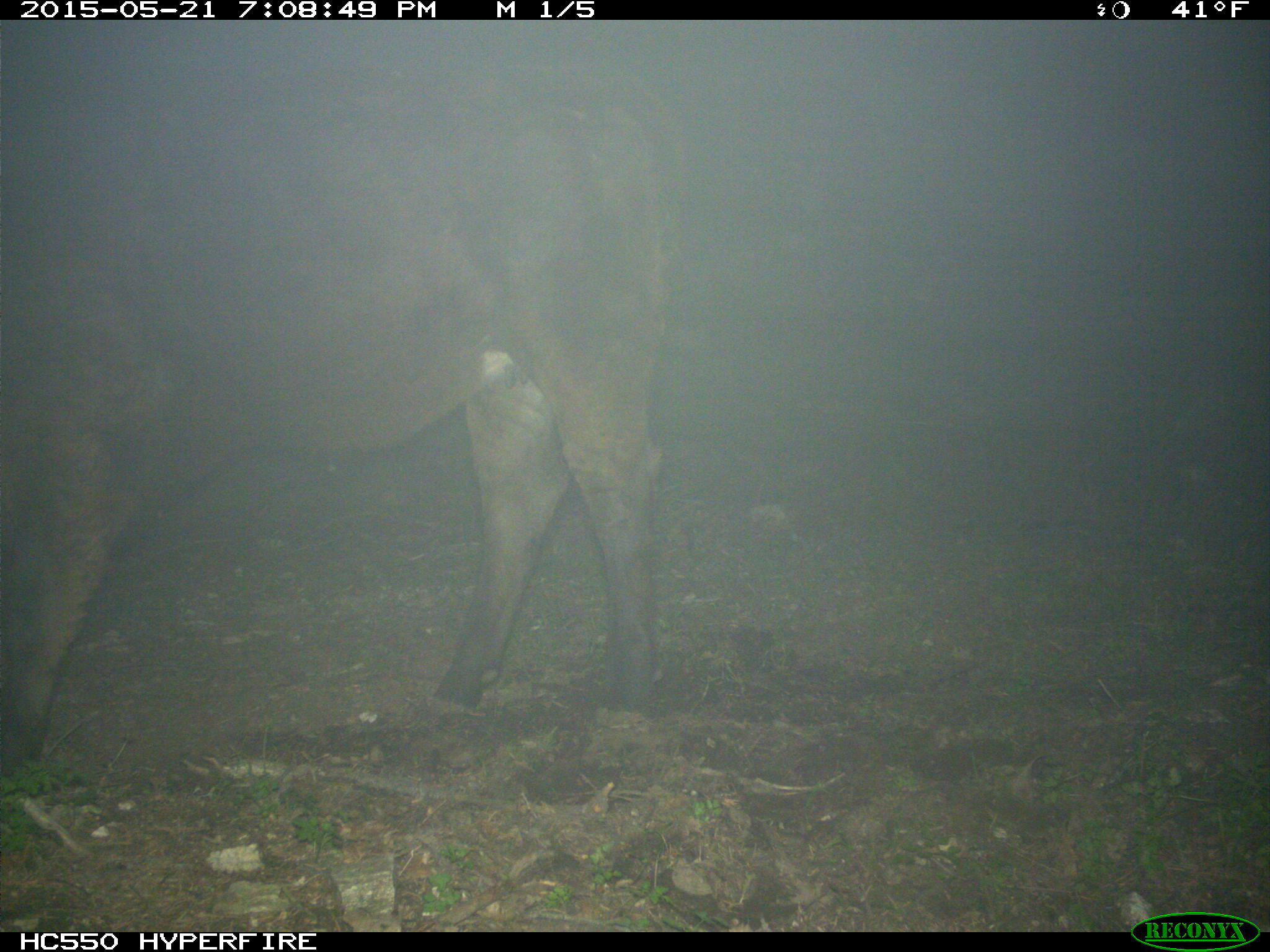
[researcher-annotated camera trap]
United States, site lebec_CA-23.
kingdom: Animalia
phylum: Chordata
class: Mammalia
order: Artiodactyla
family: Bovidae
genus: Bos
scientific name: Bos taurus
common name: domestic cow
Bos taurus (domestic cow).